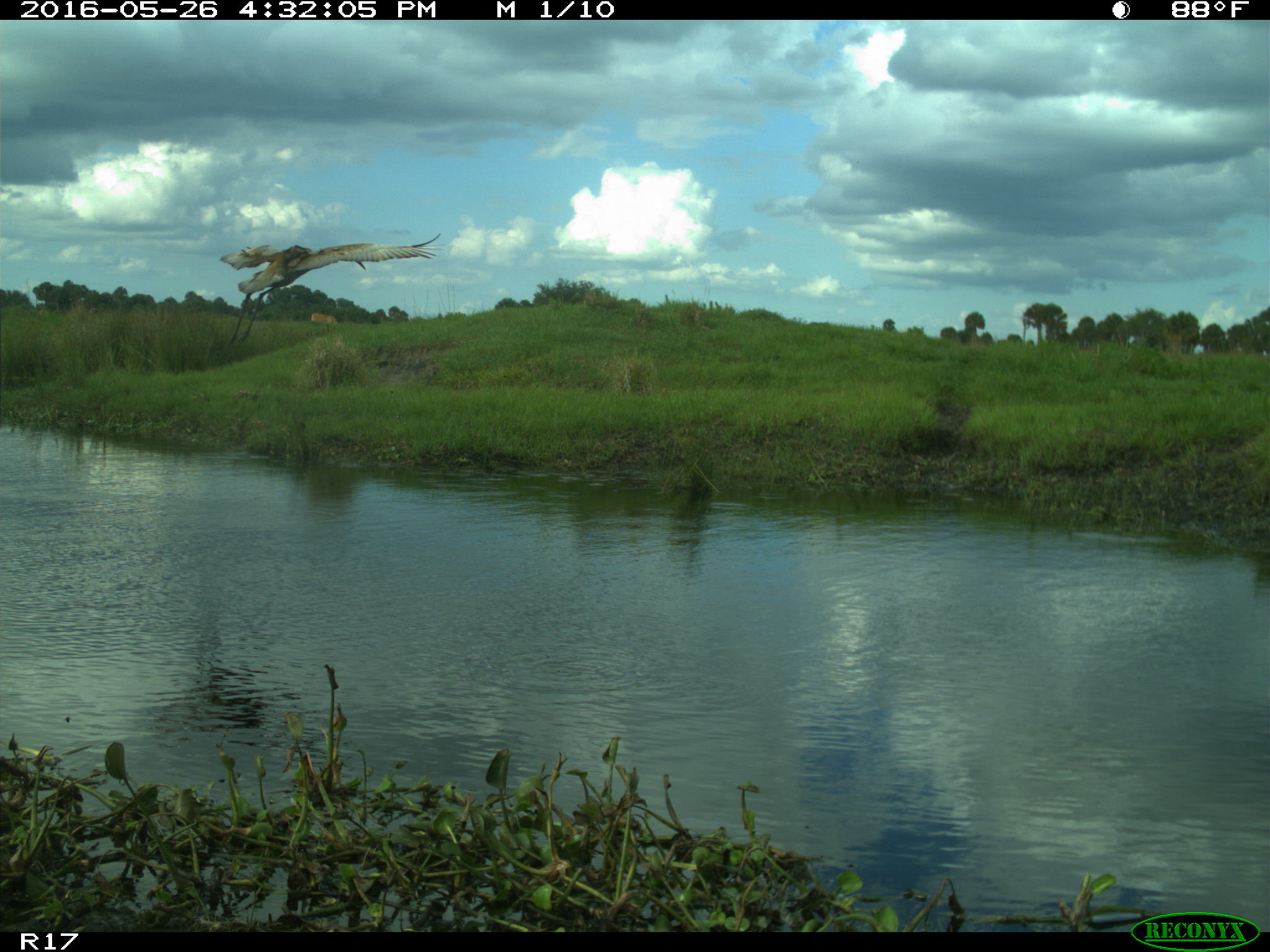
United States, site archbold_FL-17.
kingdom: Animalia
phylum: Chordata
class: Mammalia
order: Artiodactyla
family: Bovidae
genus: Bos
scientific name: Bos taurus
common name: domestic cow